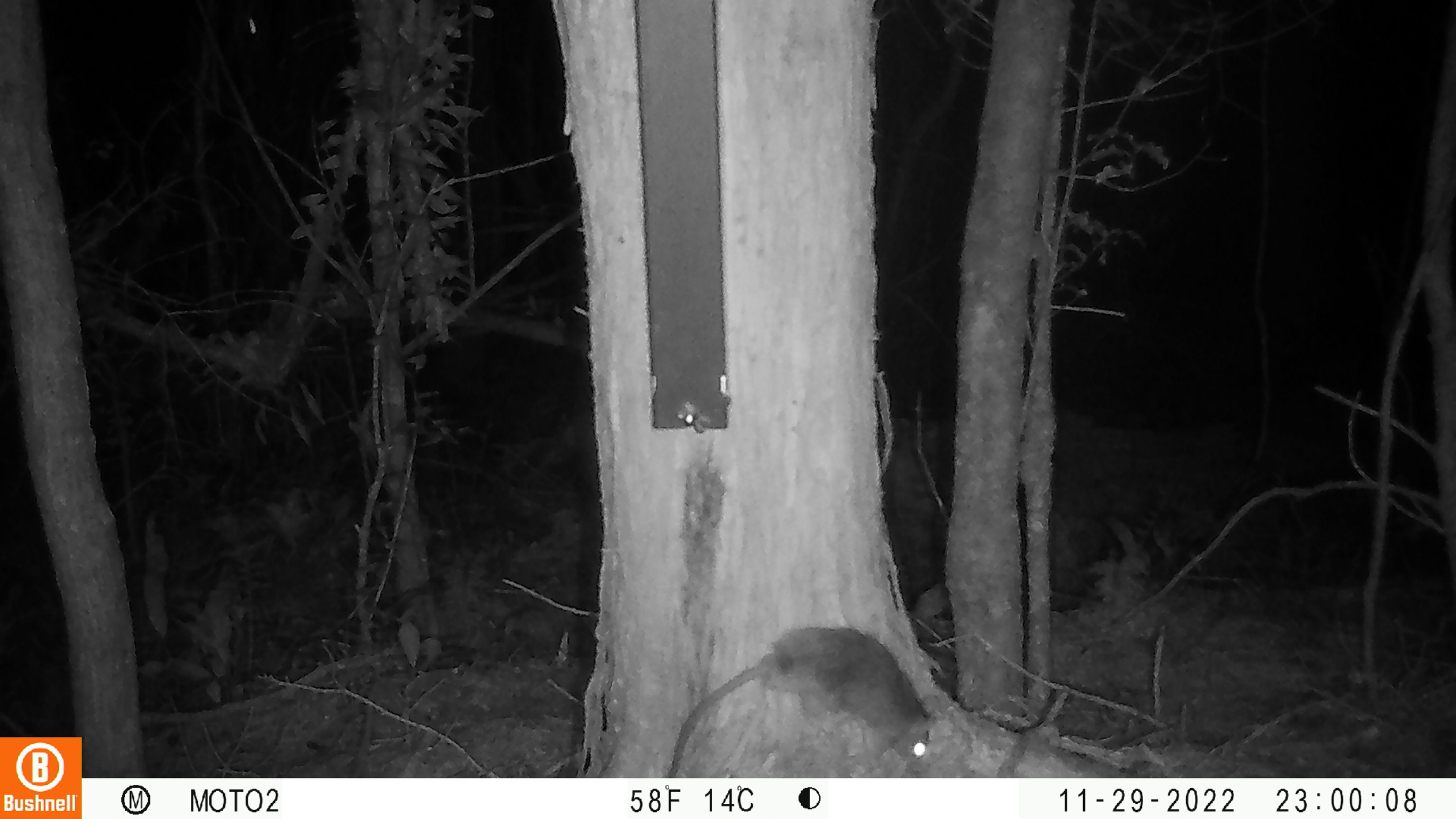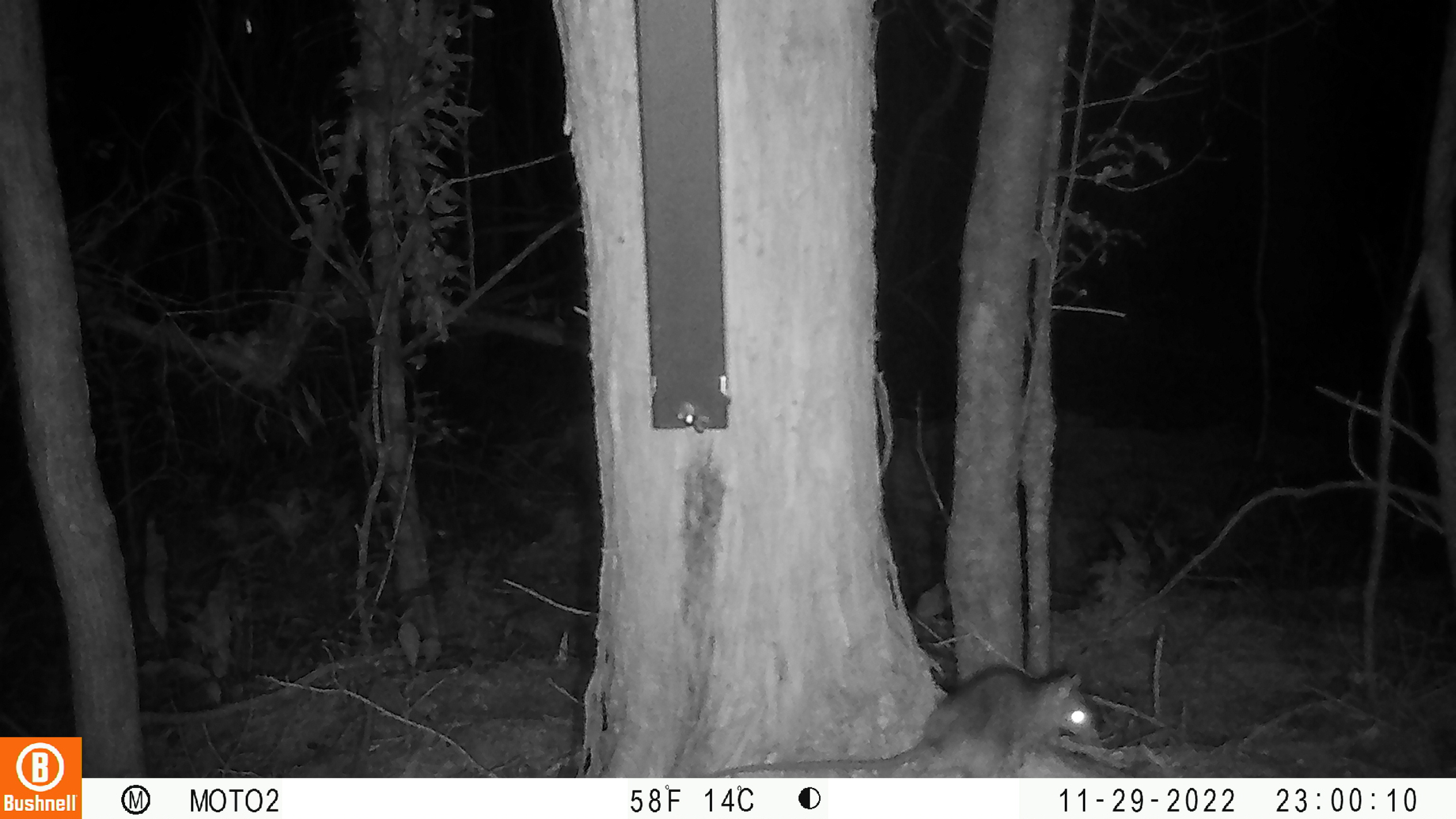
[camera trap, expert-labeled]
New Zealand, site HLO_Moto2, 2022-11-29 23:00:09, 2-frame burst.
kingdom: Animalia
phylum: Chordata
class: Mammalia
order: Rodentia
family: Muridae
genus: Rattus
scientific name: Rattus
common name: rat